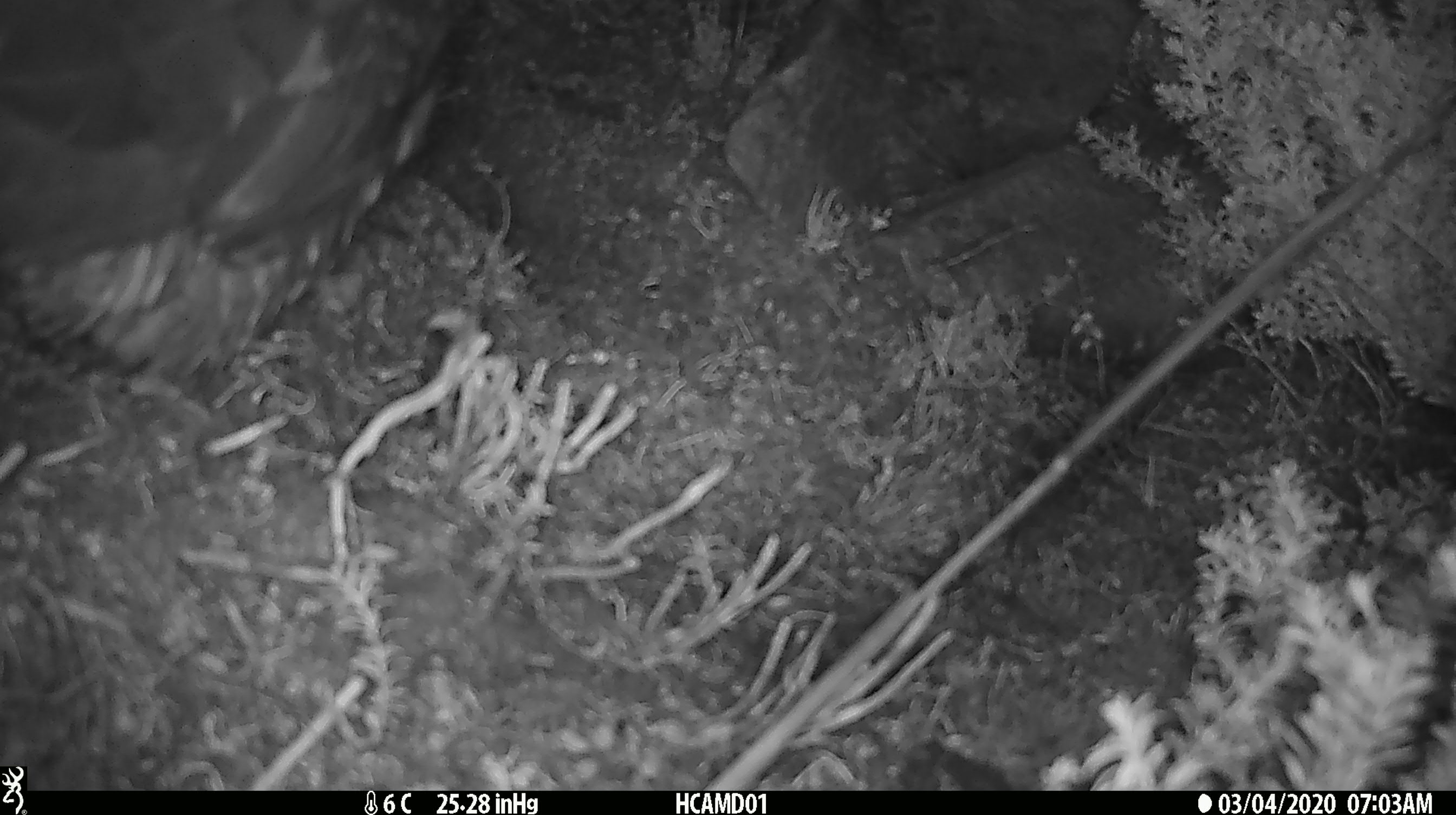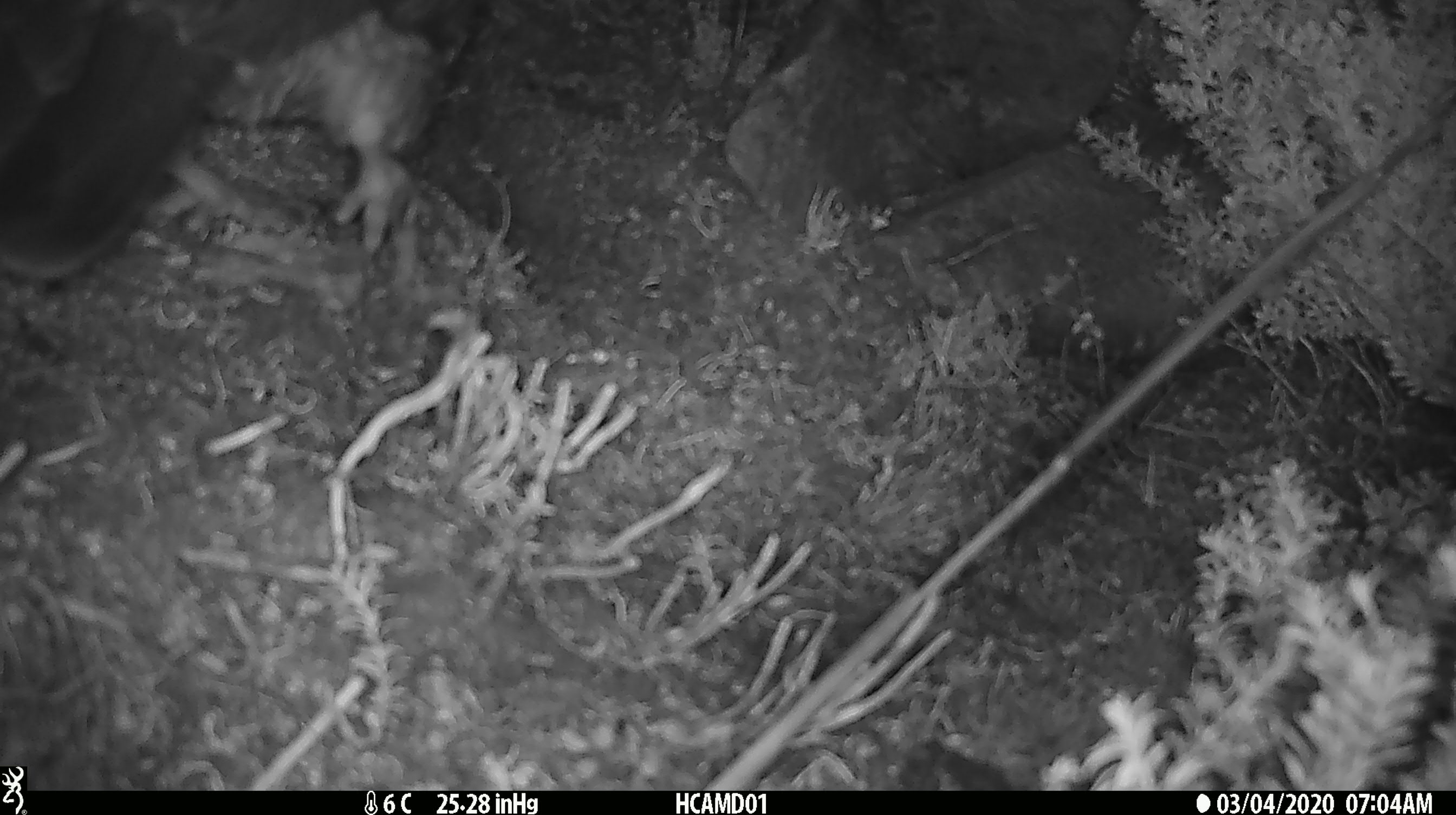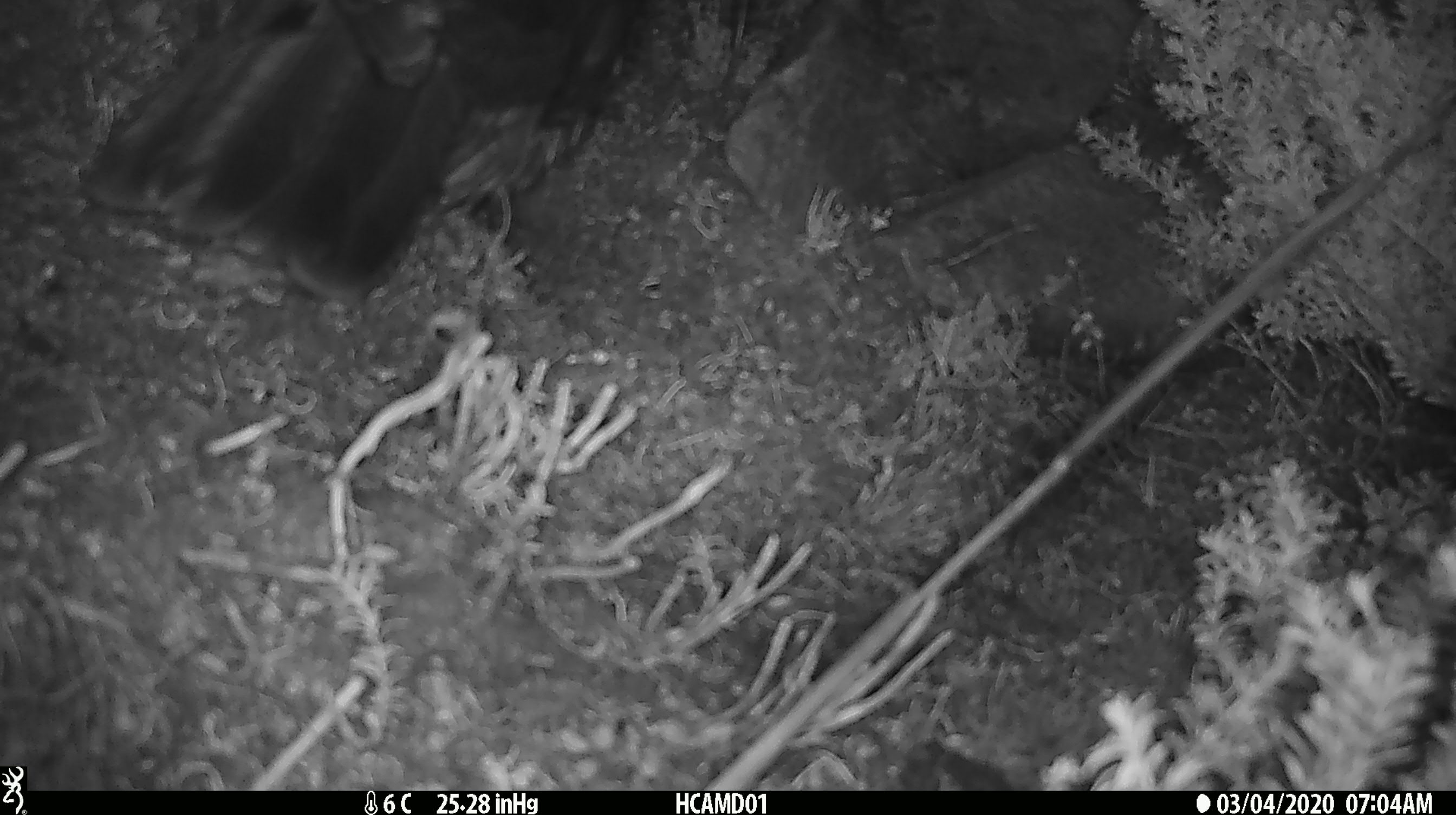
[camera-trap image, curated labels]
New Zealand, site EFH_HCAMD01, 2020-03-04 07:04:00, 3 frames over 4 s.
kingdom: Animalia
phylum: Chordata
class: Aves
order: Psittaciformes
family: Strigopidae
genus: Nestor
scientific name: Nestor notabilis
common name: kea